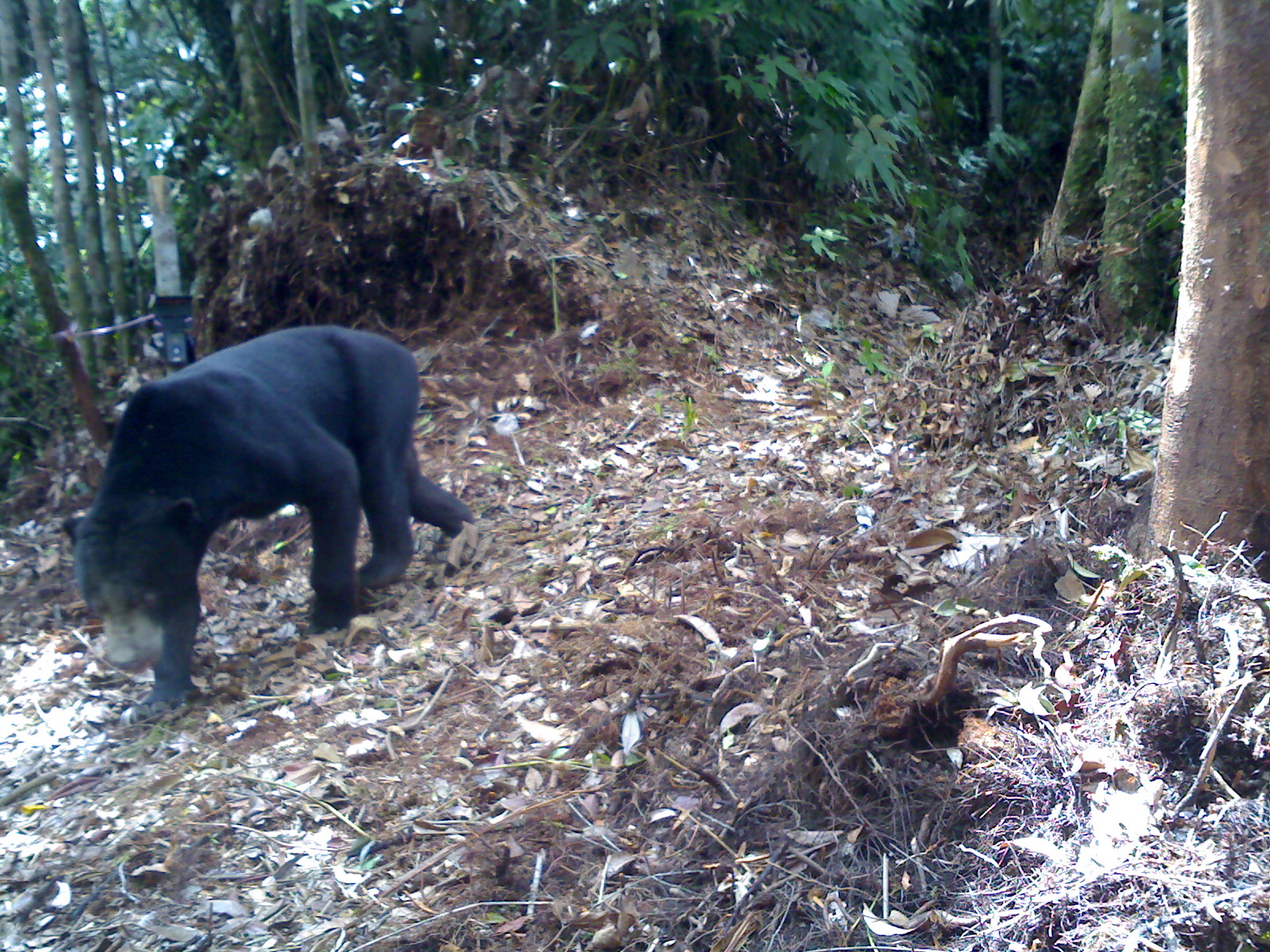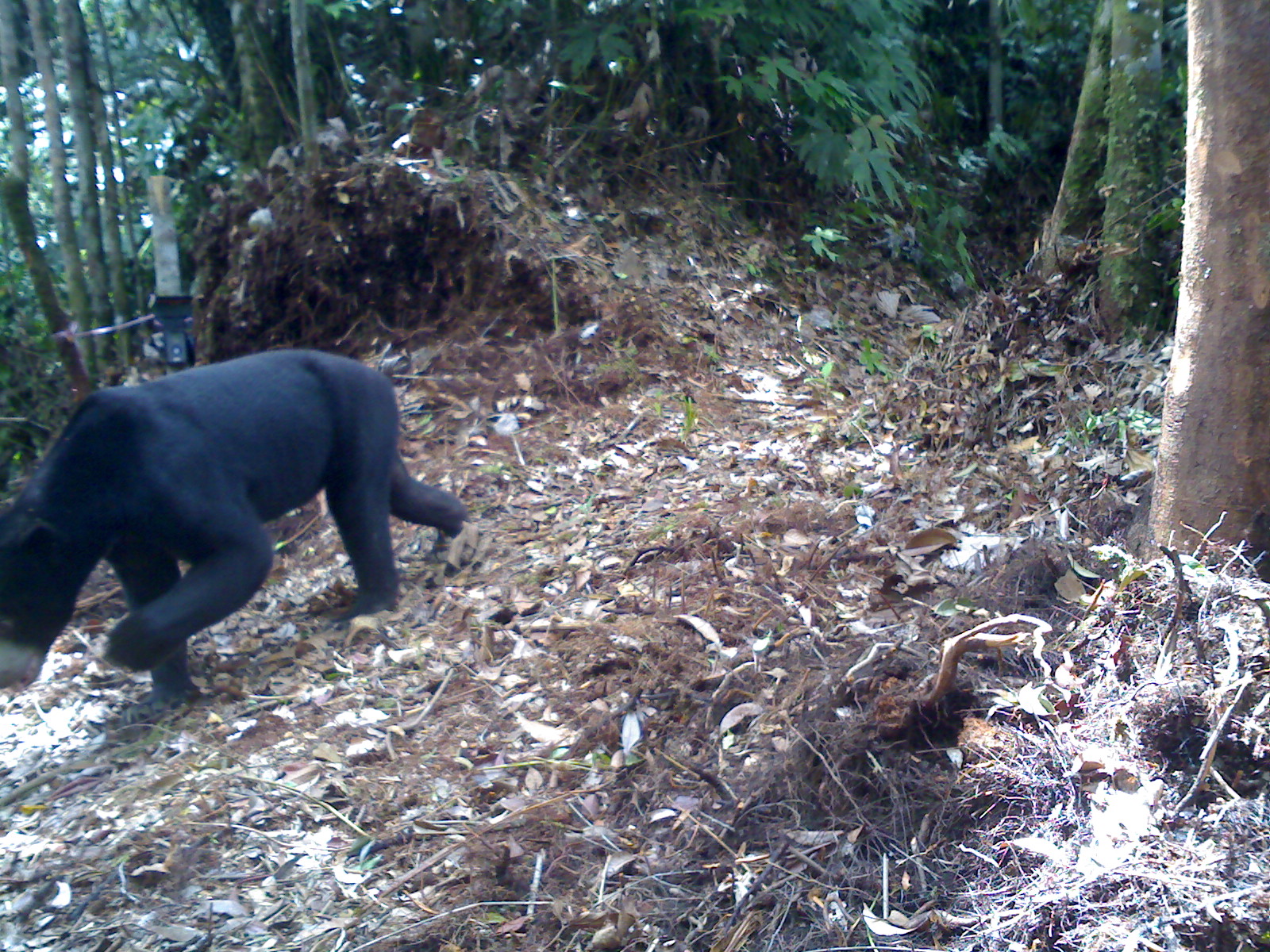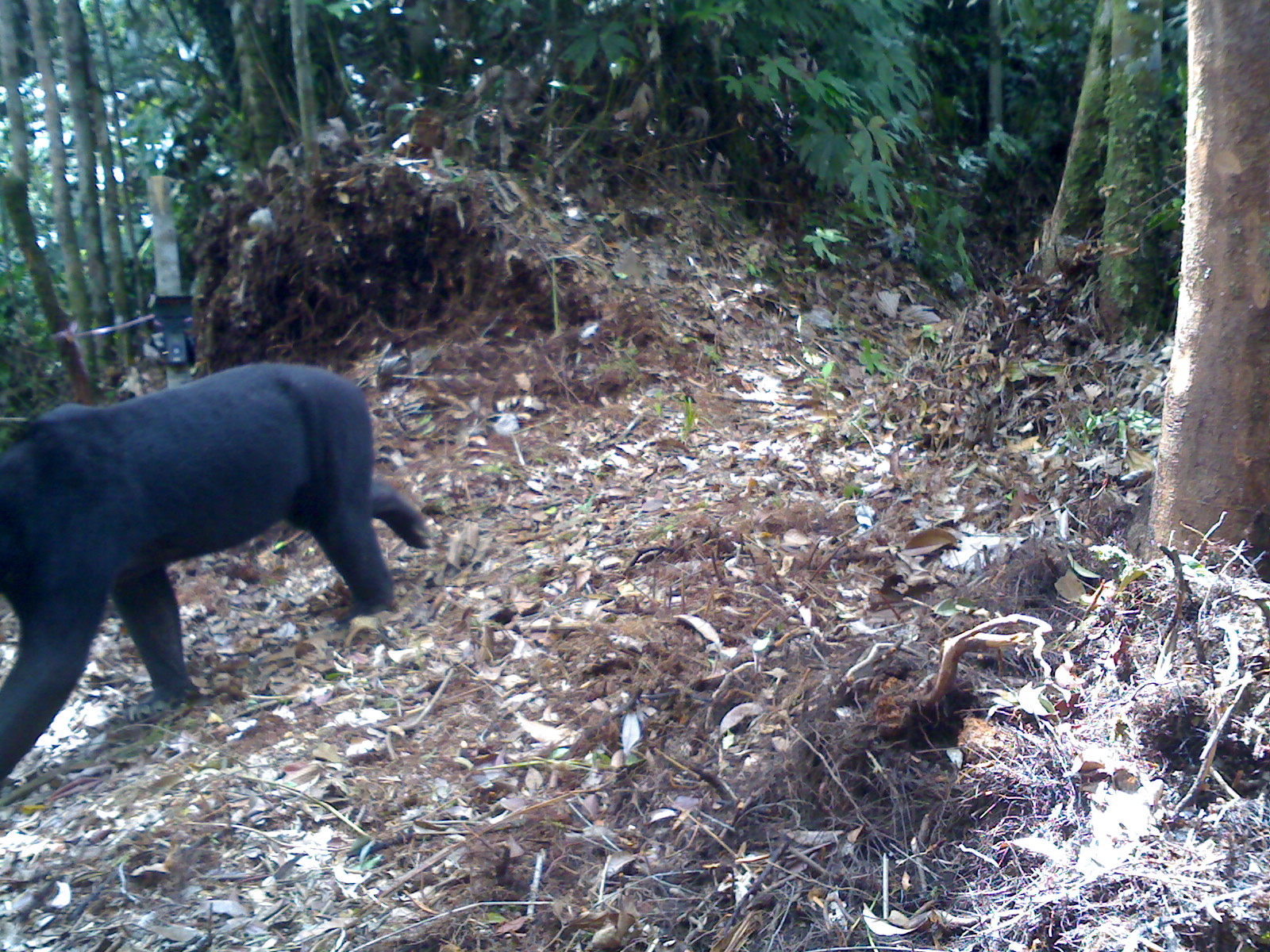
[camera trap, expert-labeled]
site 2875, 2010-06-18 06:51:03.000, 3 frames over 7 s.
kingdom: Animalia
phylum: Chordata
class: Mammalia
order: Carnivora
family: Ursidae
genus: Helarctos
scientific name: Helarctos malayanus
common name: sun bear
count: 1